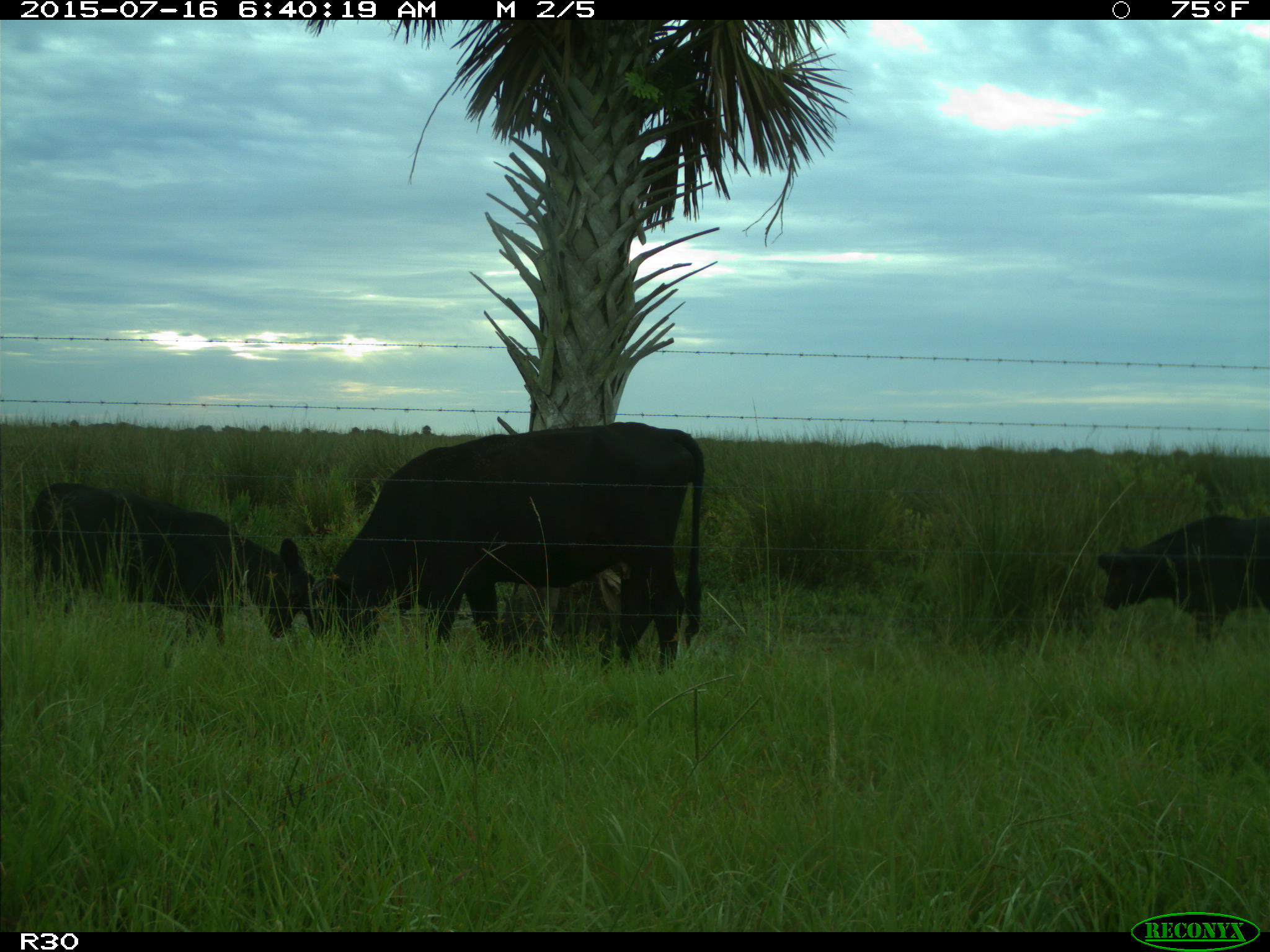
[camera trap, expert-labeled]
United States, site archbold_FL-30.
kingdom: Animalia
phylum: Chordata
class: Mammalia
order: Artiodactyla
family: Bovidae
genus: Bos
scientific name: Bos taurus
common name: domestic cow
Bos taurus (domestic cow).